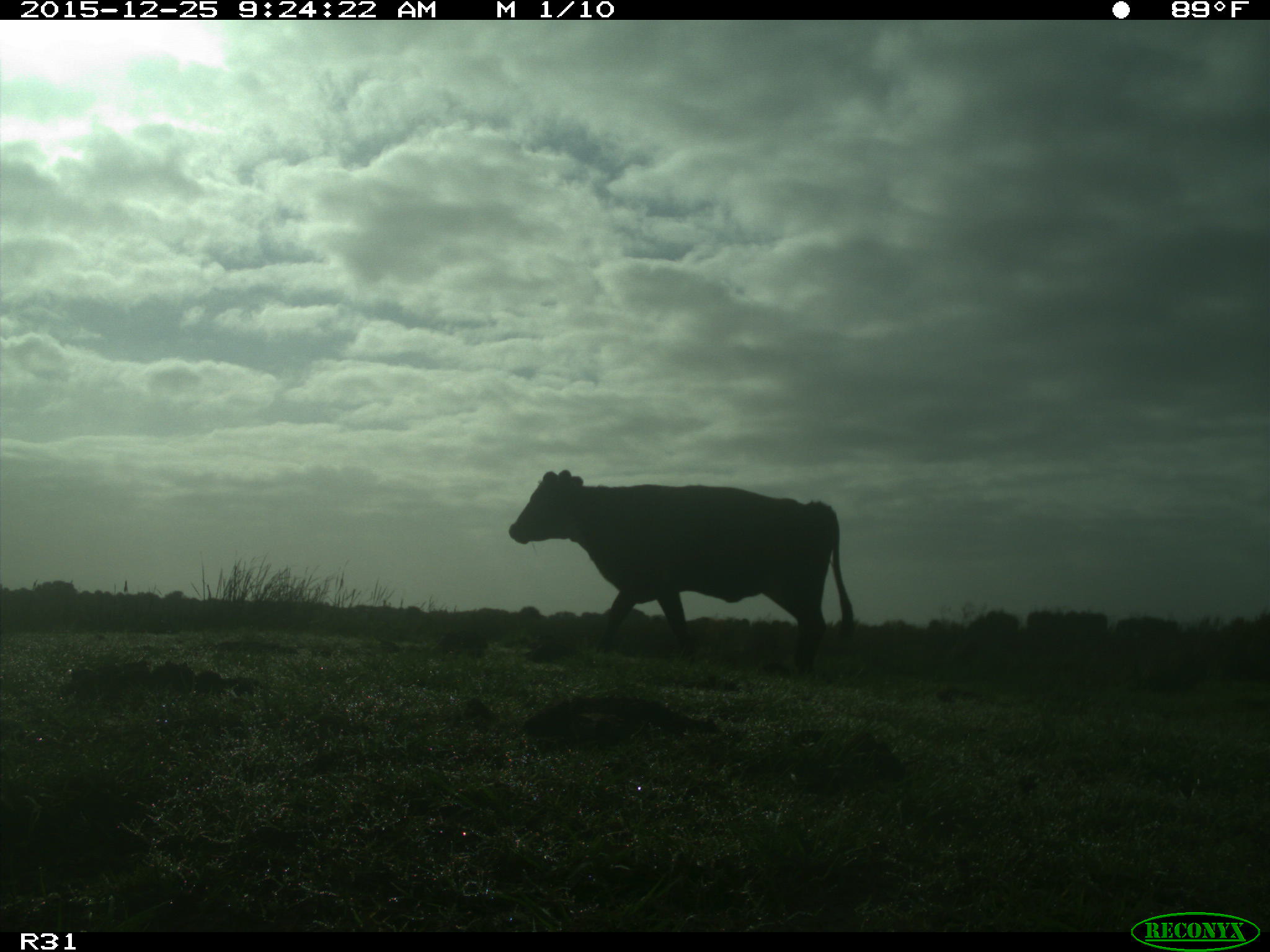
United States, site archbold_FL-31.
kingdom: Animalia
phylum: Chordata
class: Mammalia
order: Artiodactyla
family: Bovidae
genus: Bos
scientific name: Bos taurus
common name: domestic cow